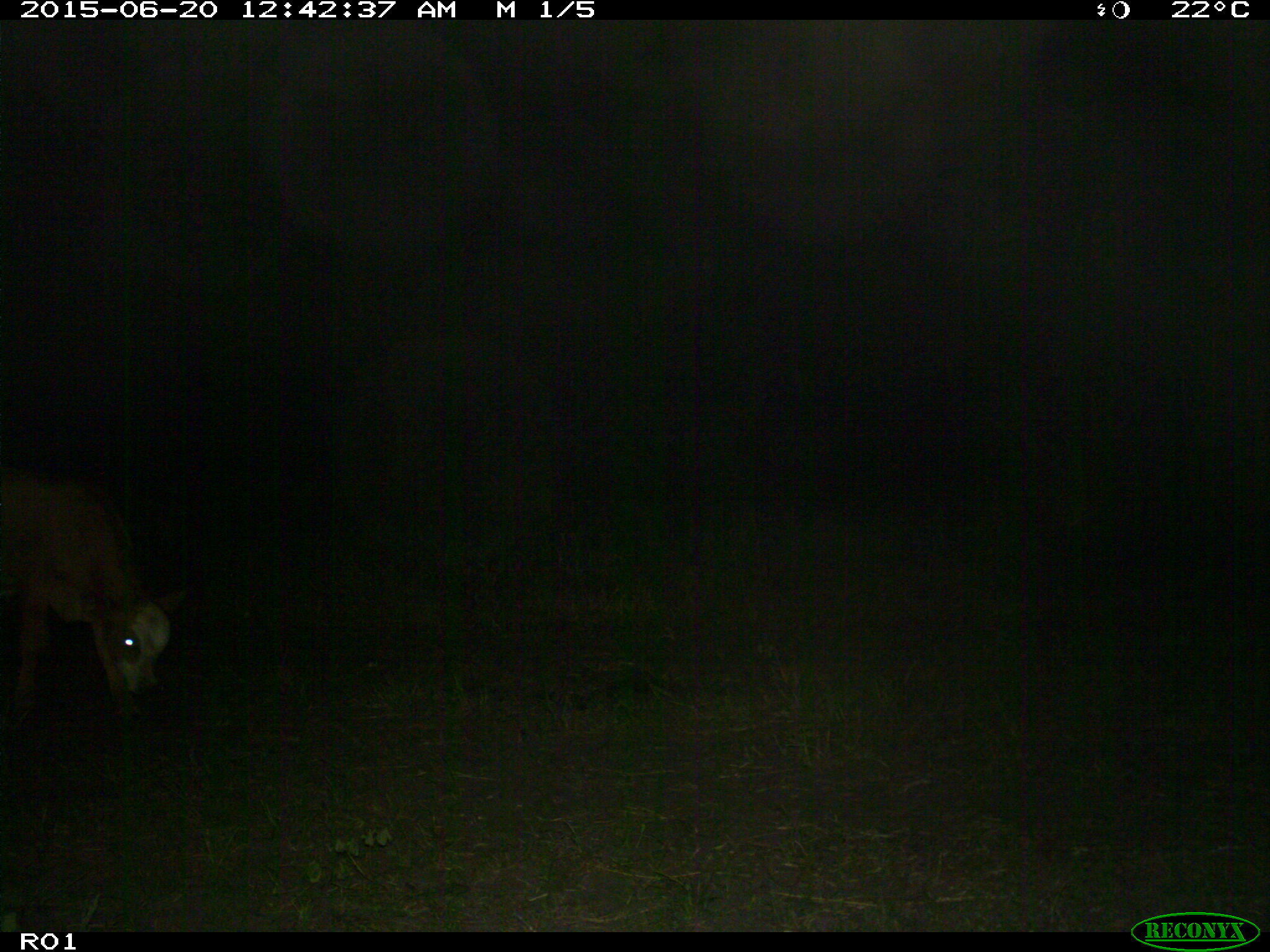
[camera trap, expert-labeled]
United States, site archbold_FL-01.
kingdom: Animalia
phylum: Chordata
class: Mammalia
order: Artiodactyla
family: Bovidae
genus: Bos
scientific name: Bos taurus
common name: domestic cow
Bos taurus (domestic cow).